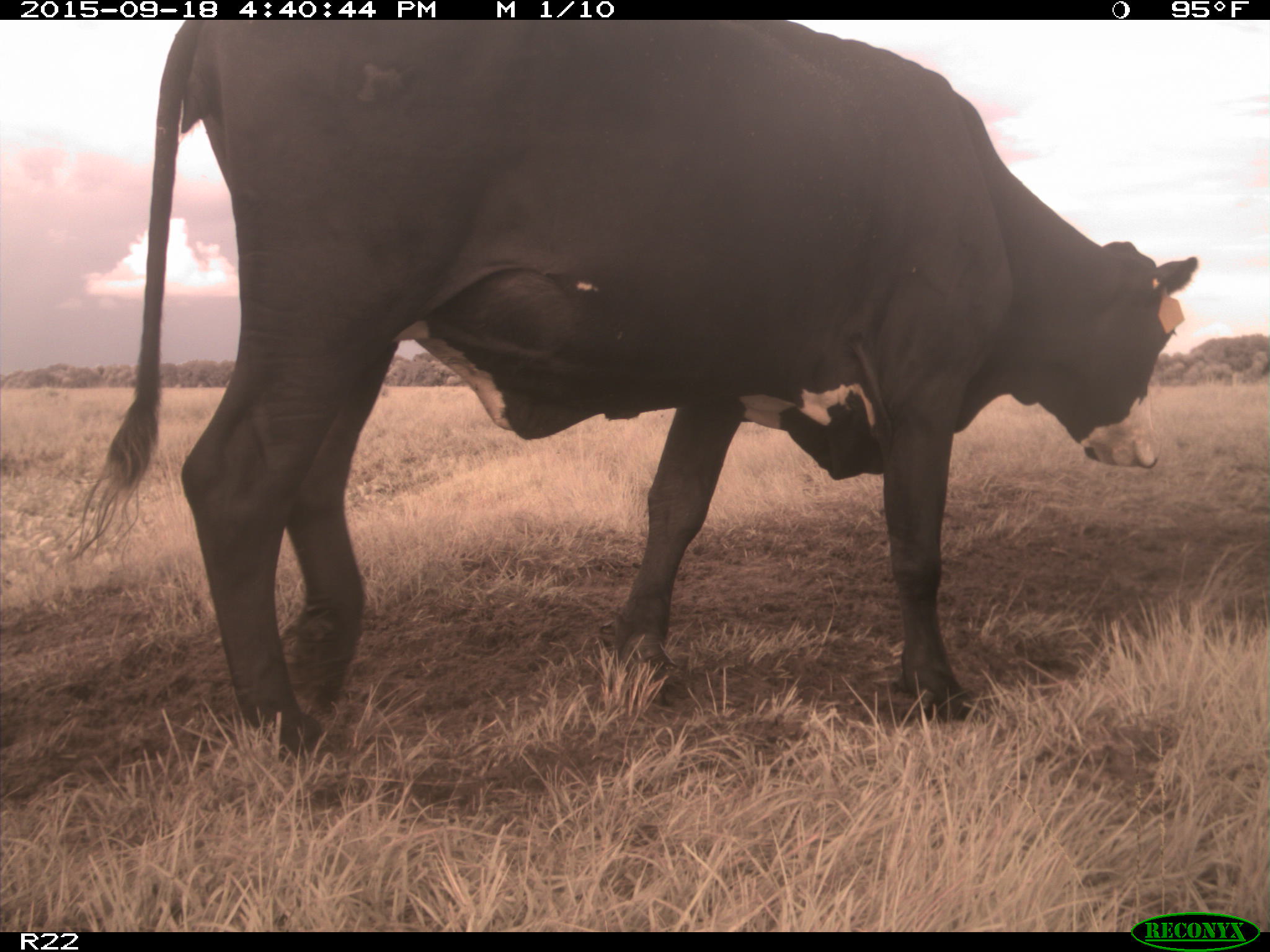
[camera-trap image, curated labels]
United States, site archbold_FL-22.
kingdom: Animalia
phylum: Chordata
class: Mammalia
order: Artiodactyla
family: Bovidae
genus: Bos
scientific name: Bos taurus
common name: domestic cow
Bos taurus (domestic cow).